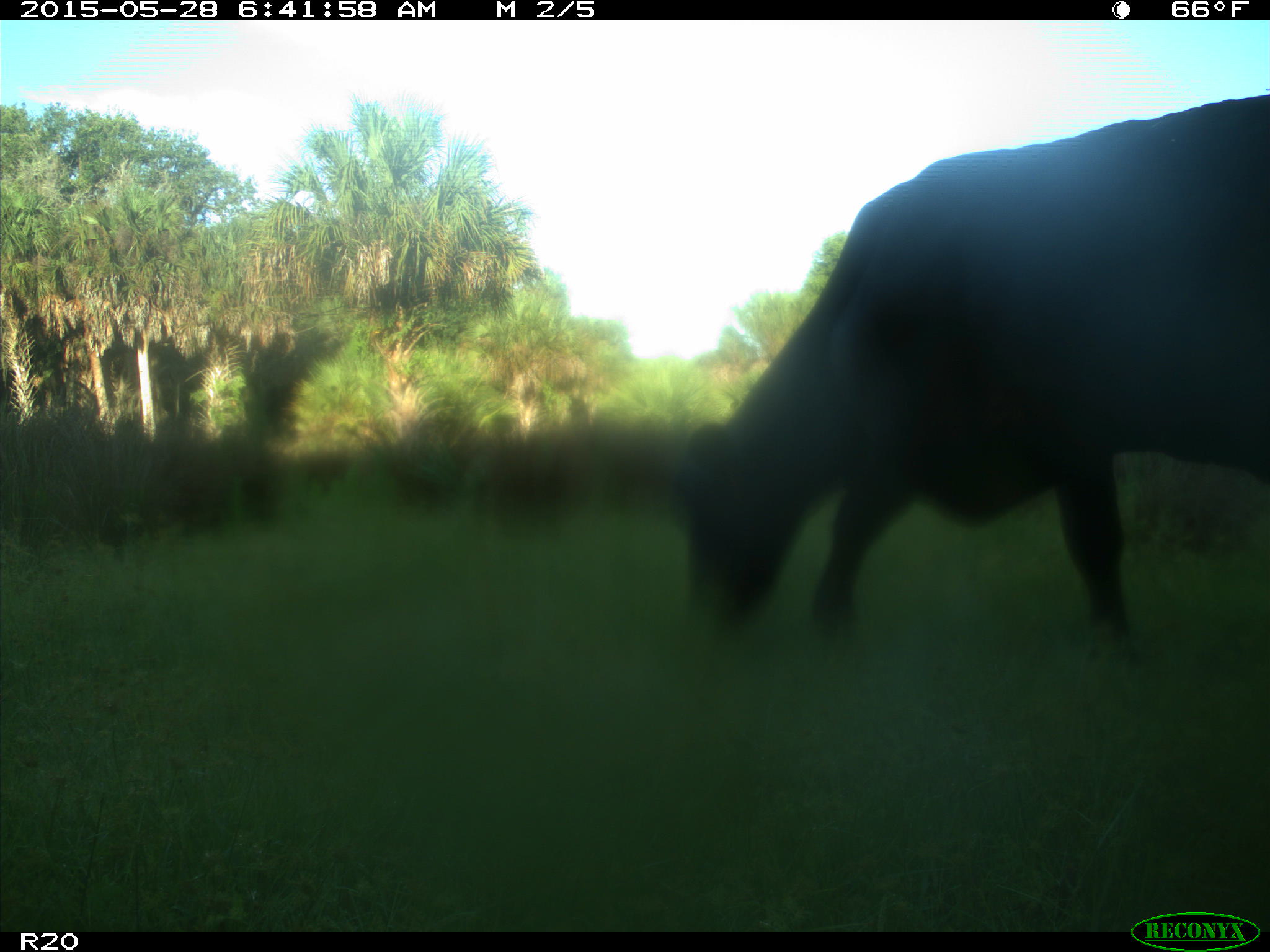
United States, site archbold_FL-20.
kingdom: Animalia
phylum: Chordata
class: Mammalia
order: Artiodactyla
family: Bovidae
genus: Bos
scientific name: Bos taurus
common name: domestic cow